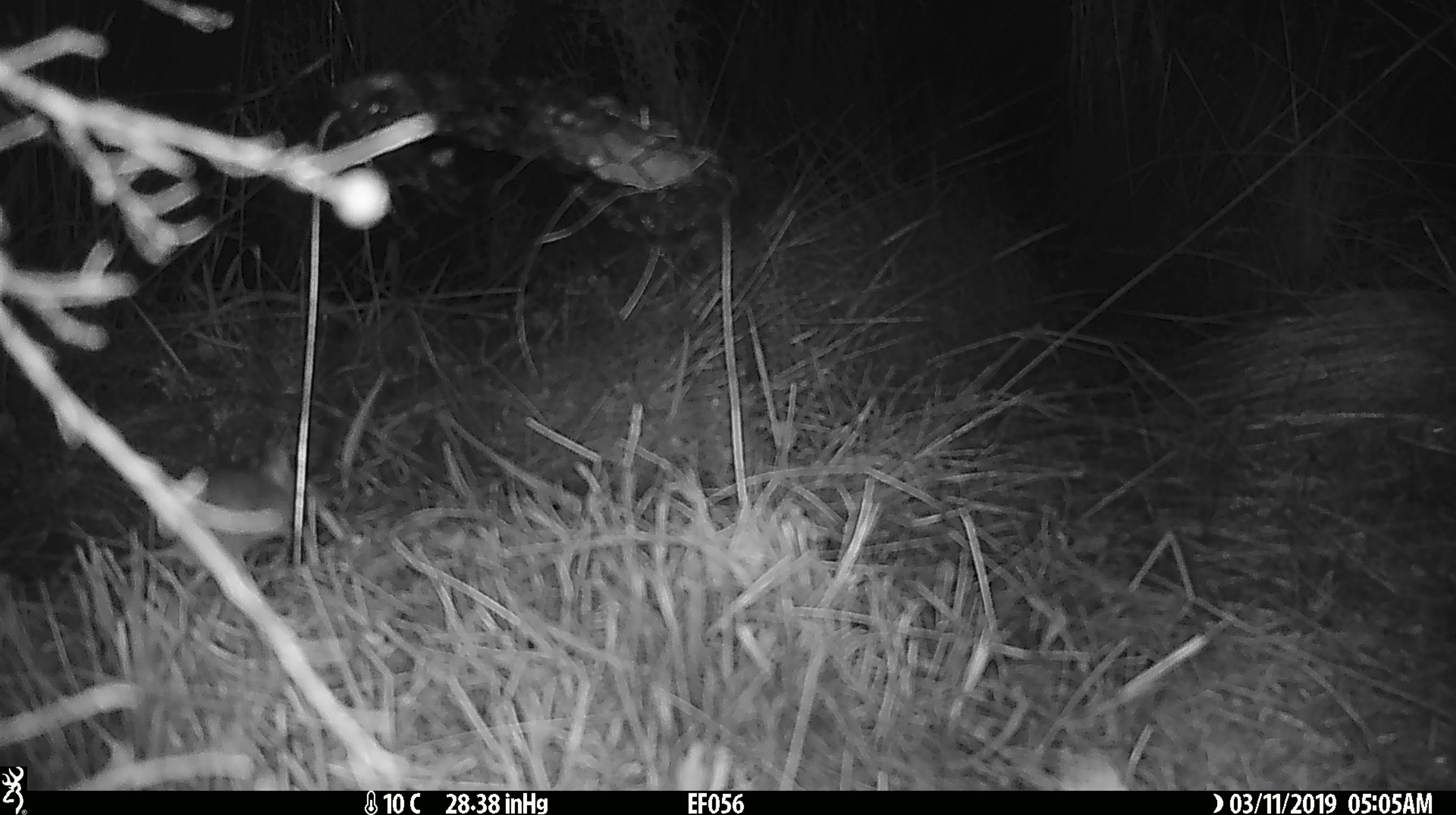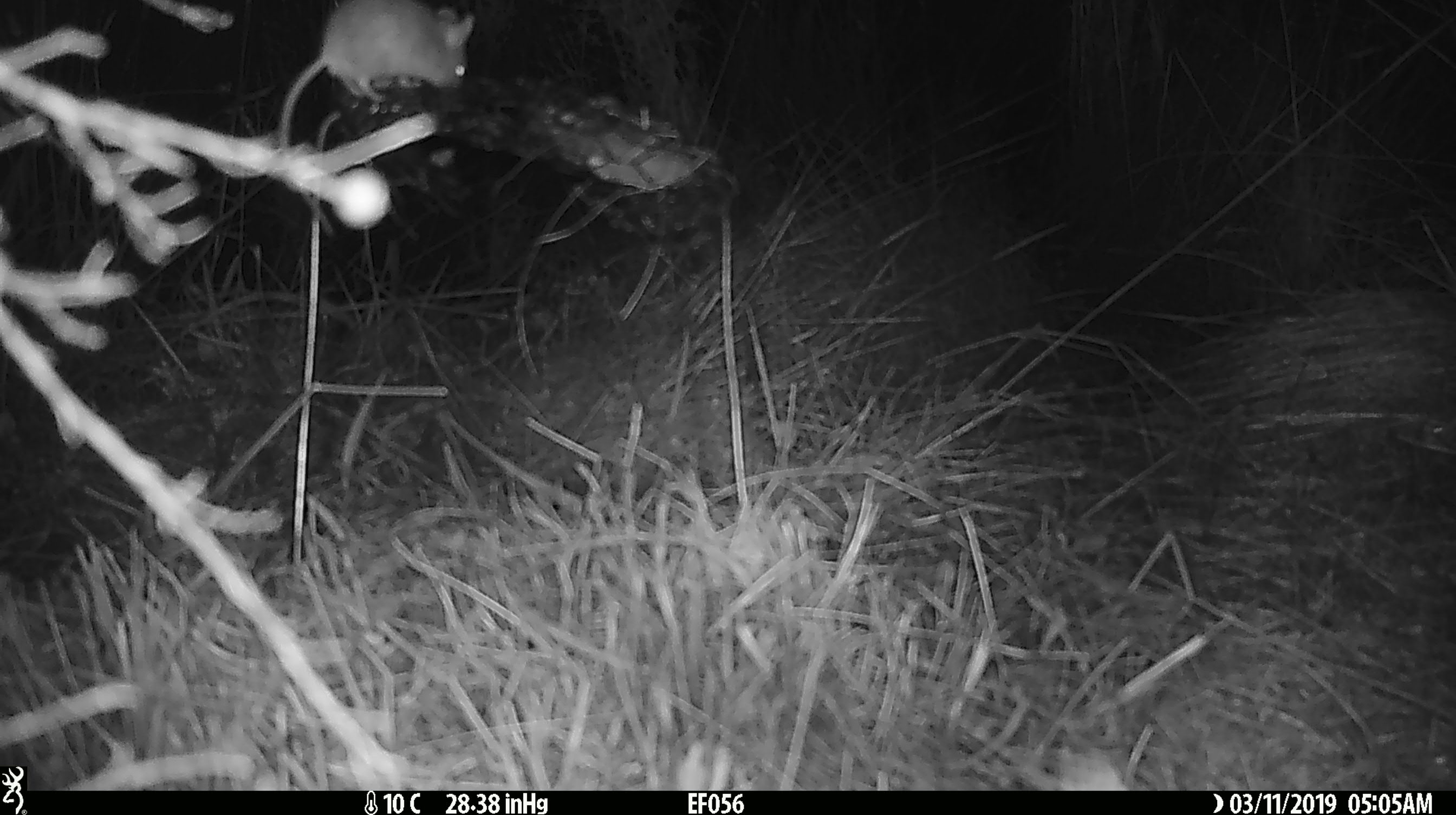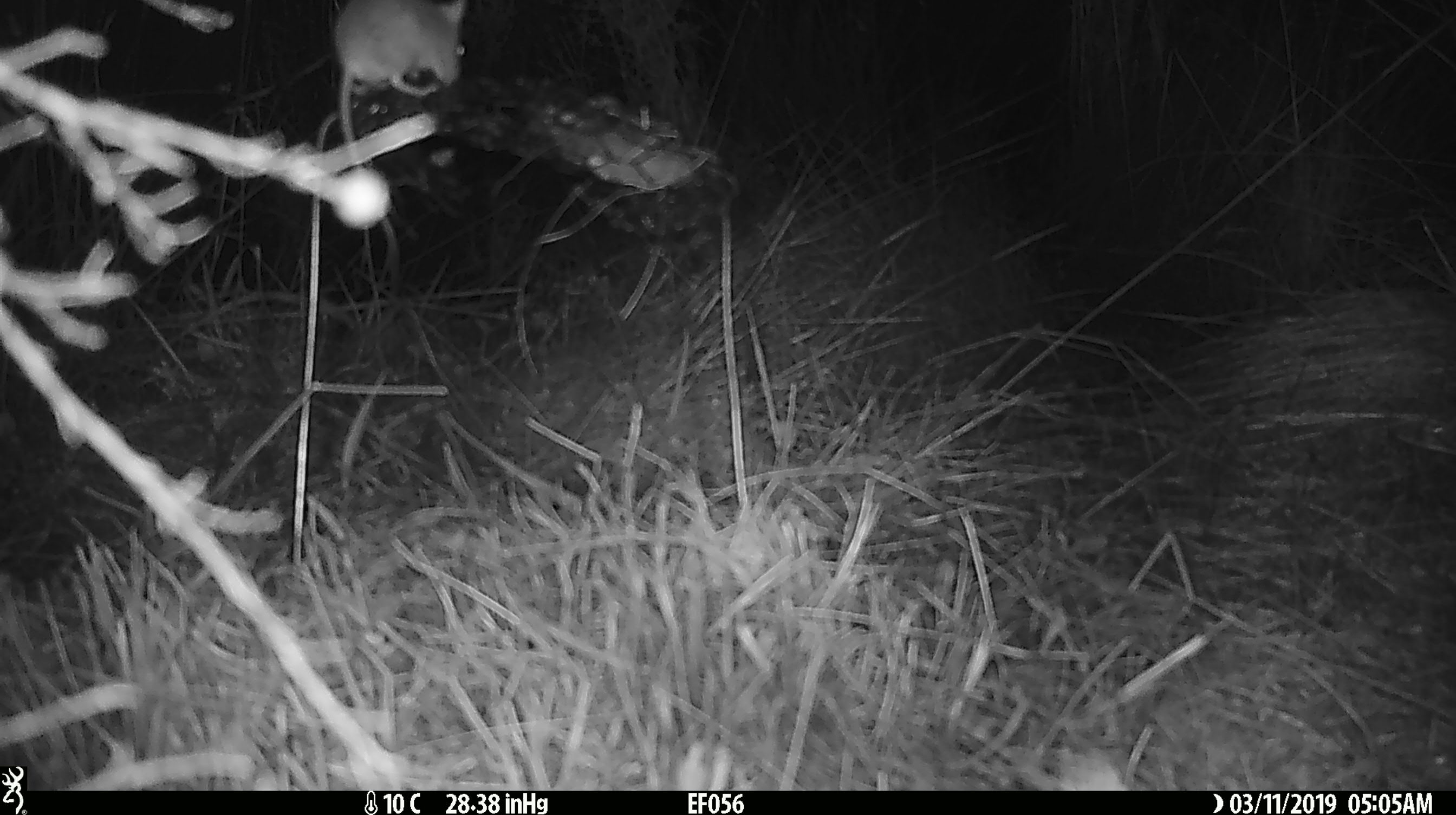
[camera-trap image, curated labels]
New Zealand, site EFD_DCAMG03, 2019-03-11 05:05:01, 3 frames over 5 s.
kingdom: Animalia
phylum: Chordata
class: Mammalia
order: Rodentia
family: Muridae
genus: Mus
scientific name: Mus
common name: mouse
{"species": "mouse (Mus)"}